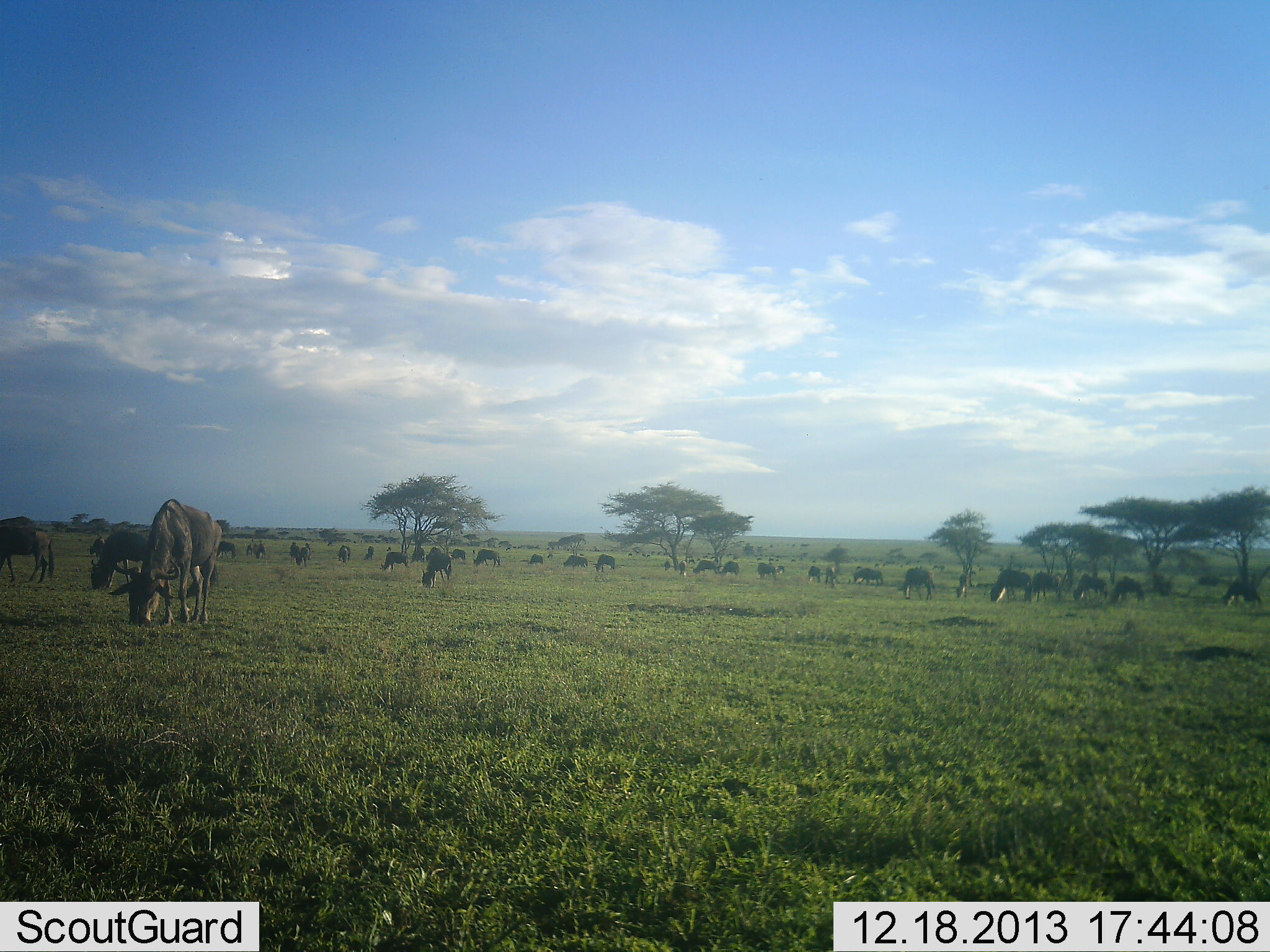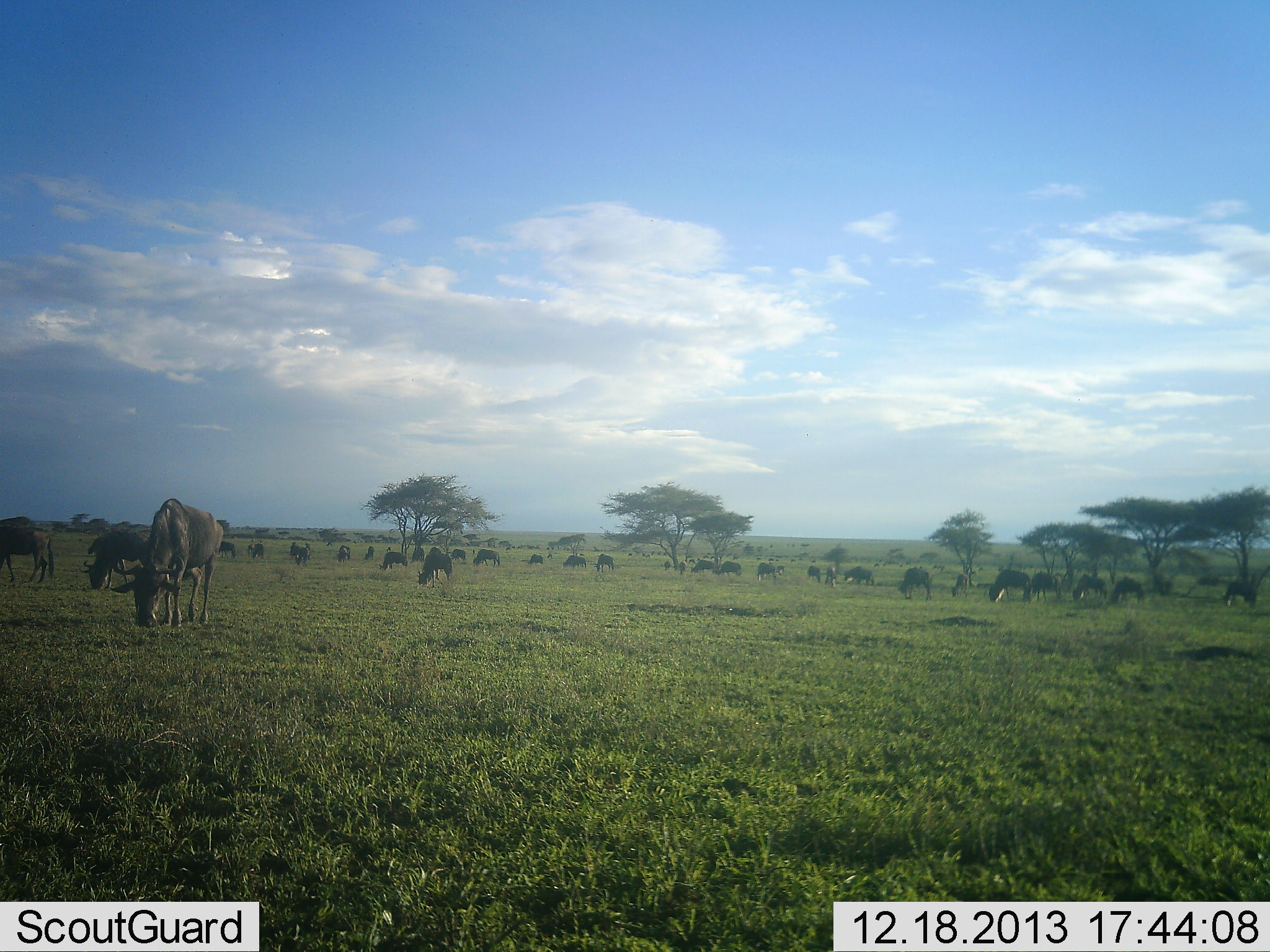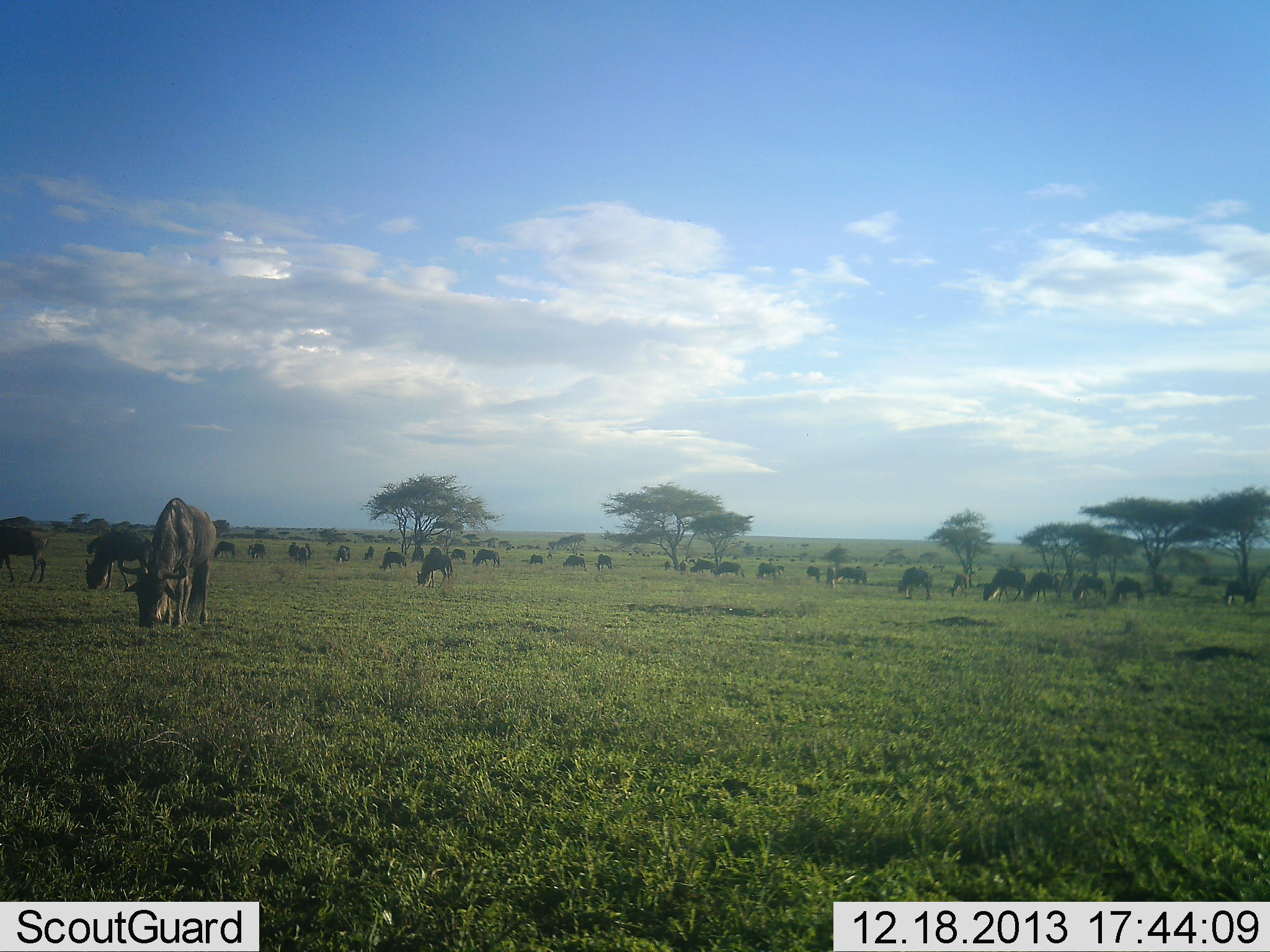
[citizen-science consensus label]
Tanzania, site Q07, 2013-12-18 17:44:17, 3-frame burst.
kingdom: Animalia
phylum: Chordata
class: Mammalia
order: Artiodactyla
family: Bovidae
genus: Connochaetes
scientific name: Connochaetes taurinus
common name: blue wildebeest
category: wildebeest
Wildebeest (blue wildebeest) (Connochaetes taurinus), count 11-50. Behavior (volunteer vote fractions): standing 10%, resting 0%, moving 10%, interacting 0%. Young present (vote fraction): 0%. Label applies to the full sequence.